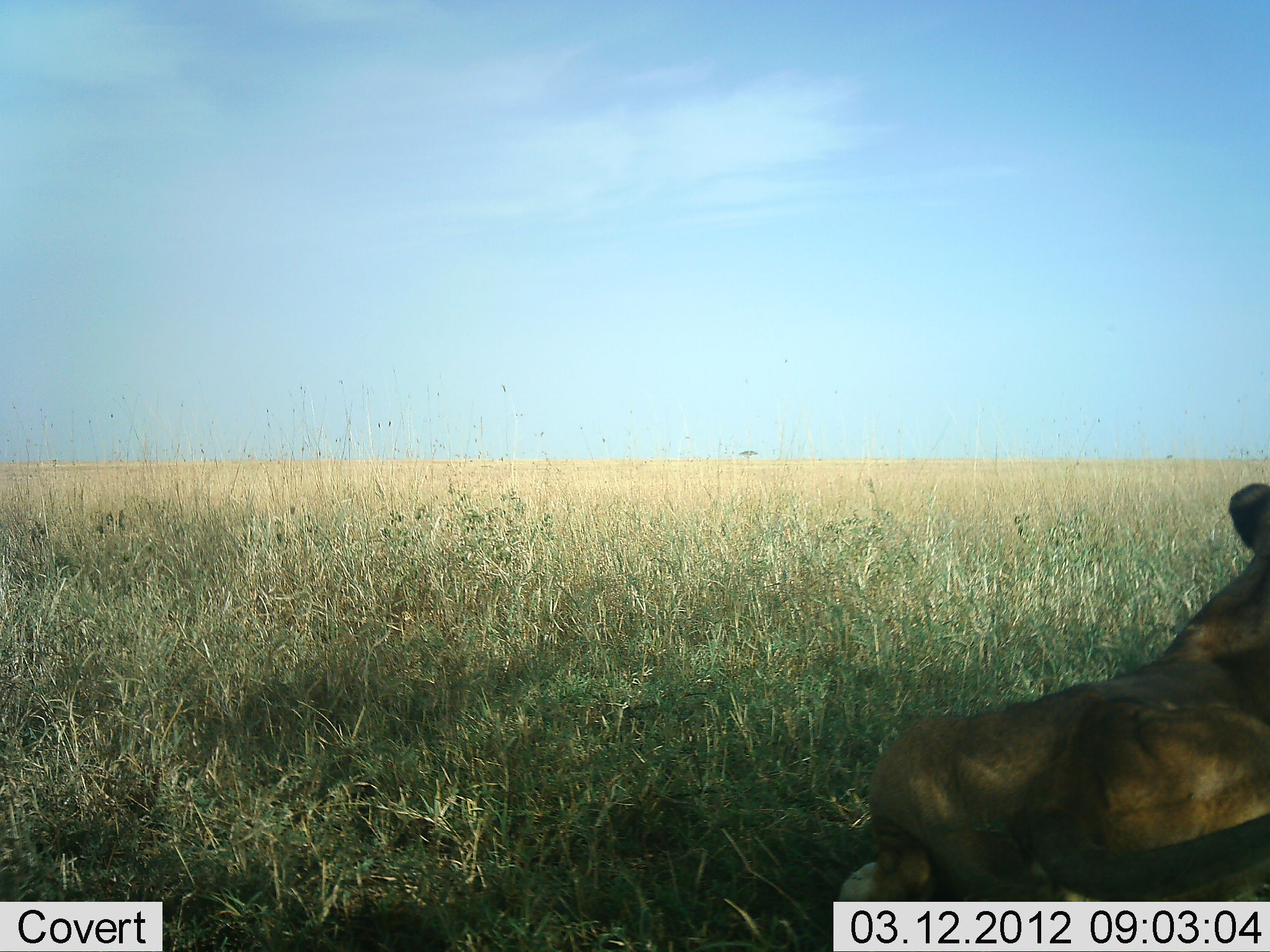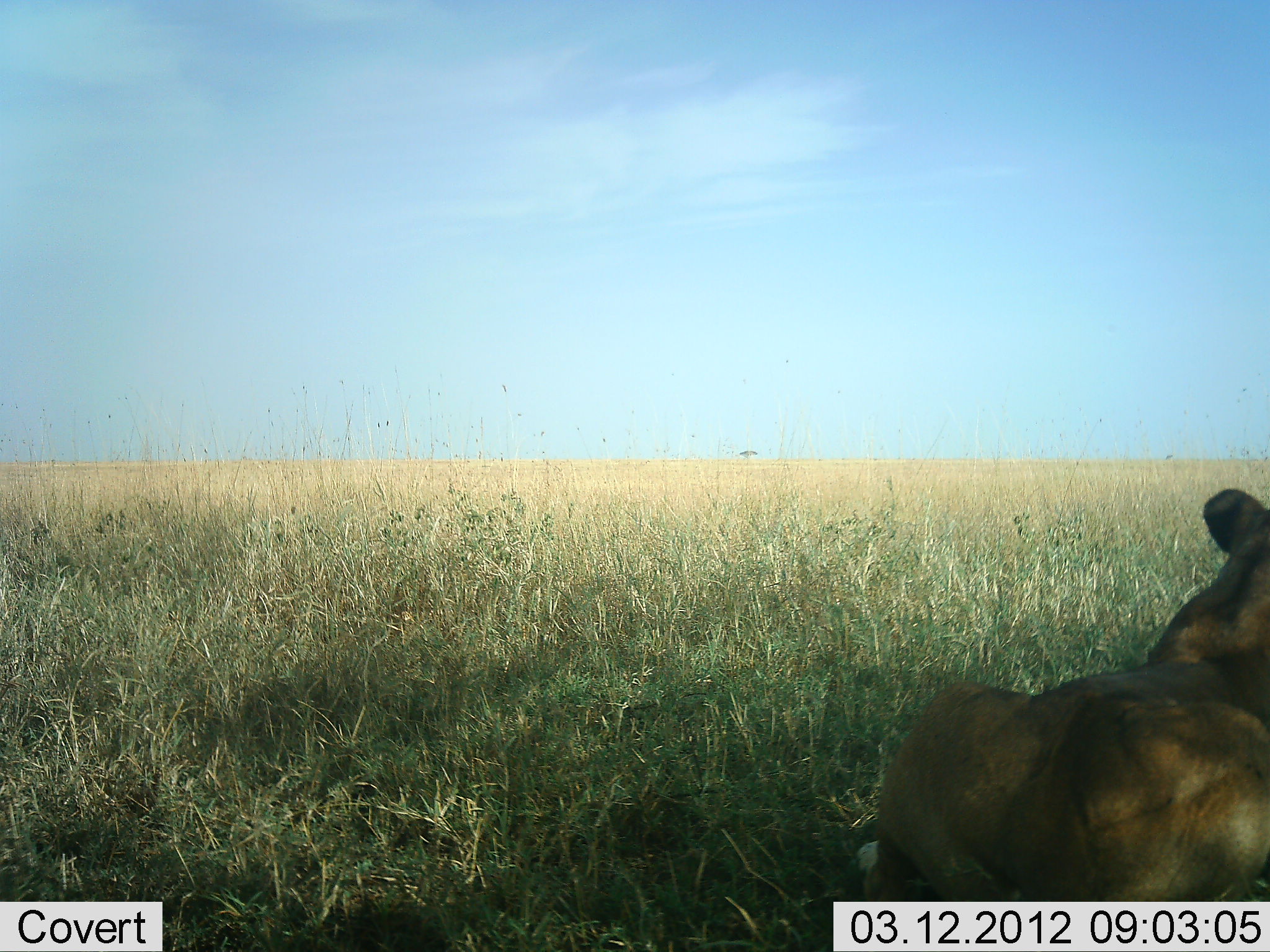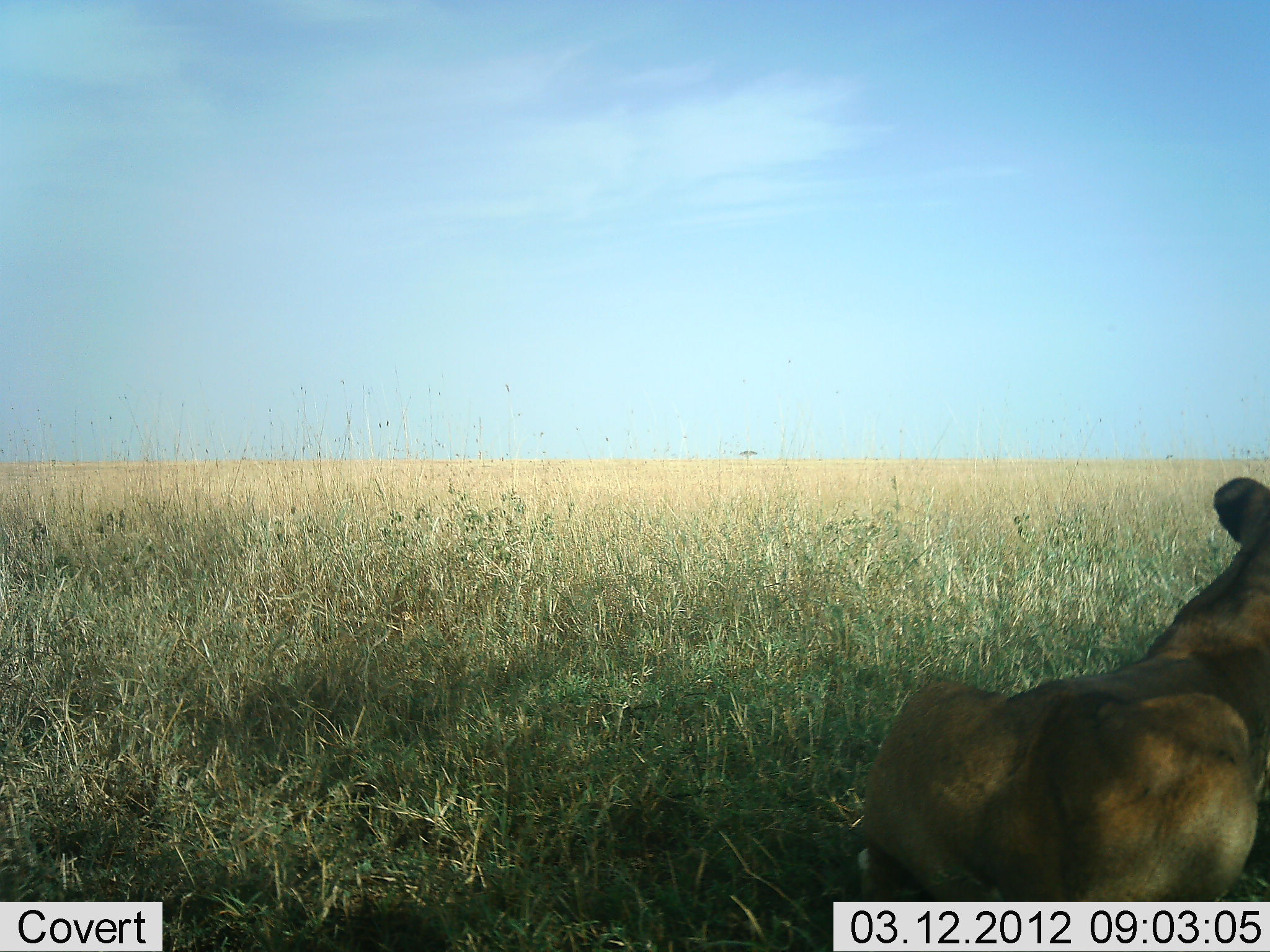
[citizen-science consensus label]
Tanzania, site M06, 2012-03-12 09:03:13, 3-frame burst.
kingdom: Animalia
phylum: Chordata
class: Mammalia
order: Carnivora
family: Felidae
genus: Panthera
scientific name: Panthera leo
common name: lion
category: lionfemale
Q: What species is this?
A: Lionfemale (lion) (Panthera leo).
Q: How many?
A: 1.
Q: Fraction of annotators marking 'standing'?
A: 0%.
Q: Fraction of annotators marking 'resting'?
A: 100%.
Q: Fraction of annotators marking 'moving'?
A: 0%.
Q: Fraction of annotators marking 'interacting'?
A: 0%.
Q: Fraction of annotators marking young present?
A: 0%.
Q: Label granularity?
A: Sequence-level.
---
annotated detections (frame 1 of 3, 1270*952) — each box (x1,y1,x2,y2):
animal: (839,480,1270,902)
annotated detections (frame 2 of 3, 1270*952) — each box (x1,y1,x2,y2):
animal: (855,488,1270,902)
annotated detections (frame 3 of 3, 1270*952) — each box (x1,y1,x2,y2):
animal: (854,475,1270,903)